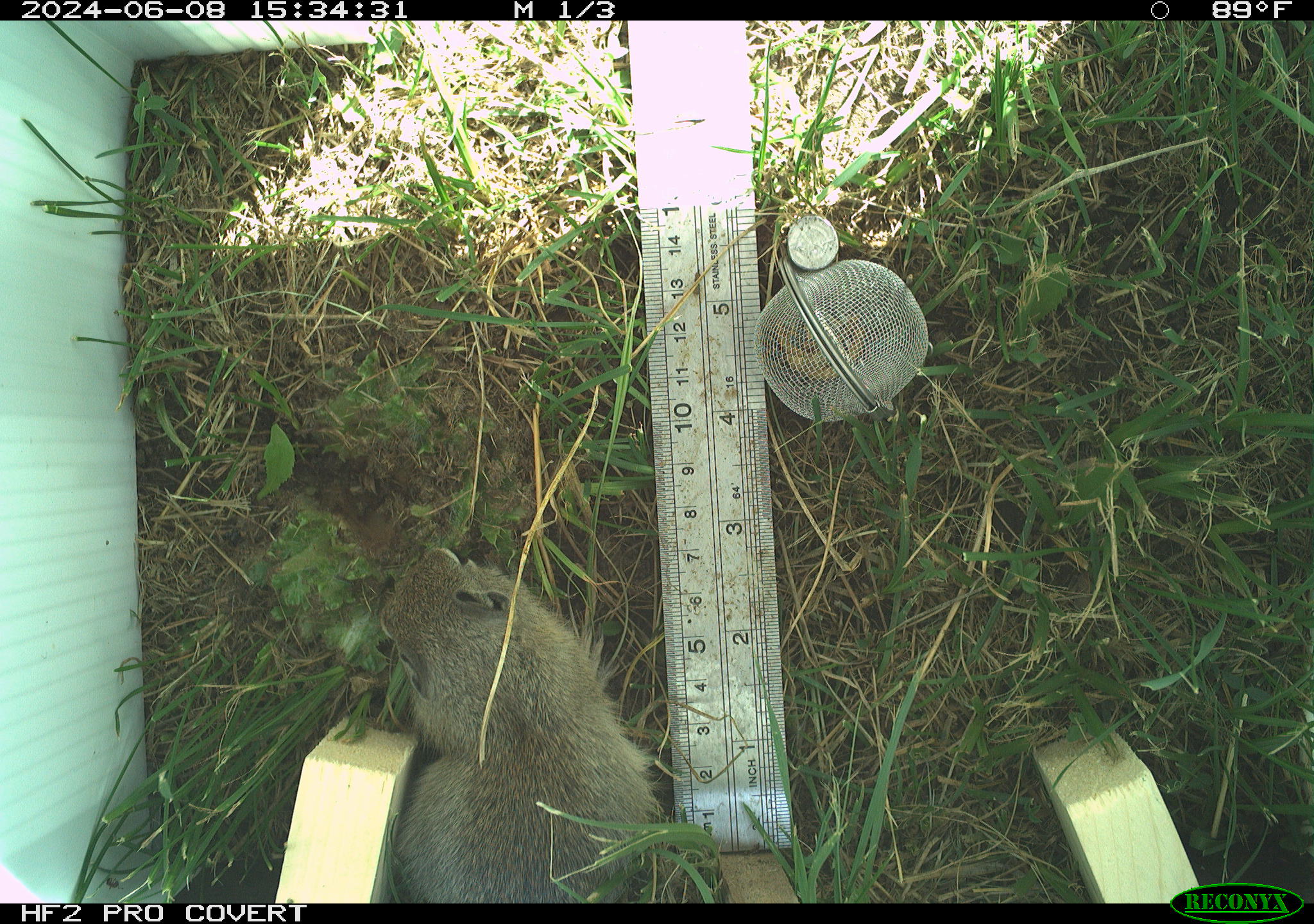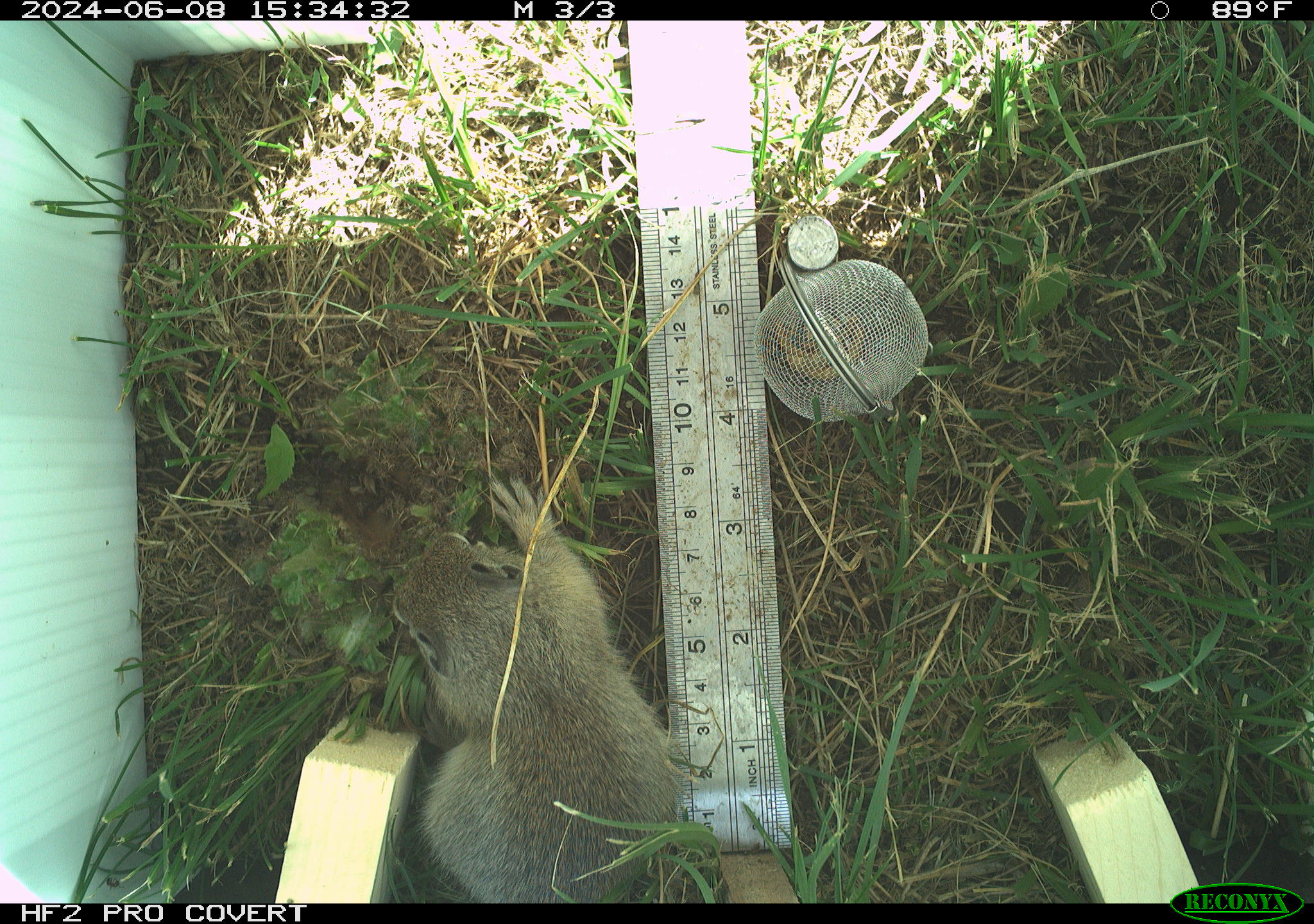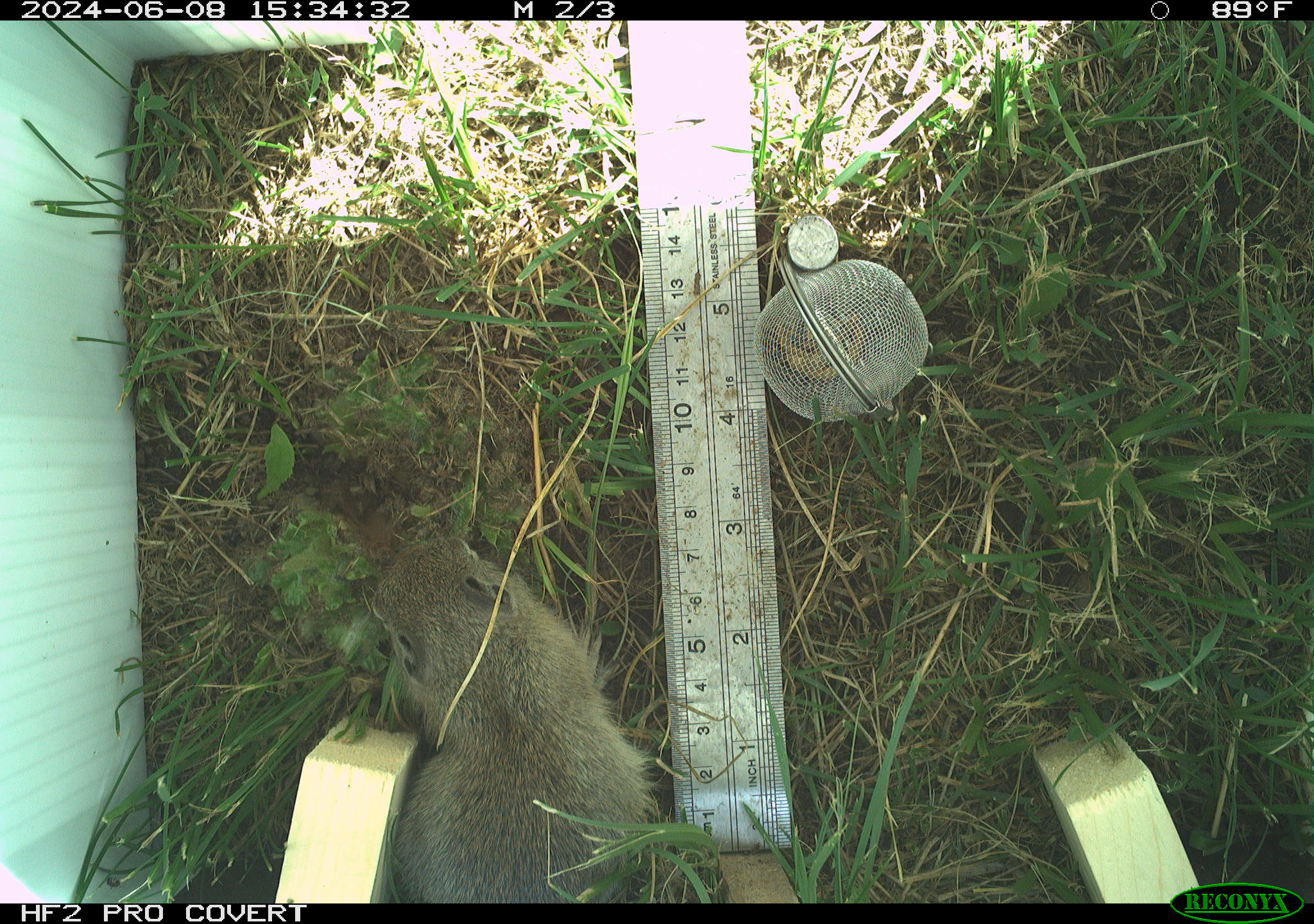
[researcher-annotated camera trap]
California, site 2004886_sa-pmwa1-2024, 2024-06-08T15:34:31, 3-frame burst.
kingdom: Animalia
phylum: Chordata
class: Mammalia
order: Rodentia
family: Sciuridae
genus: Urocitellus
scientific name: Urocitellus beldingi beldingi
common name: belding's ground squirrel